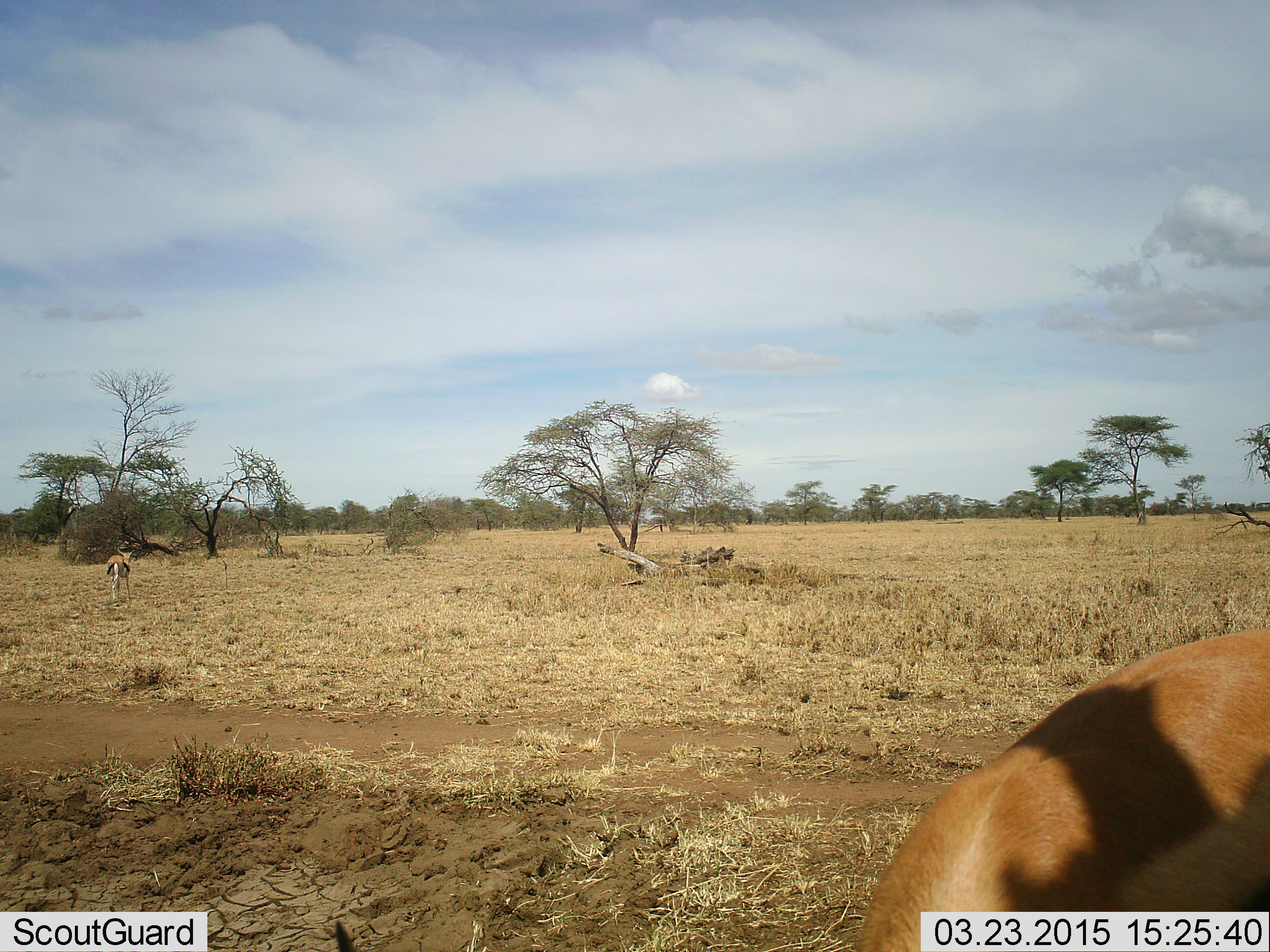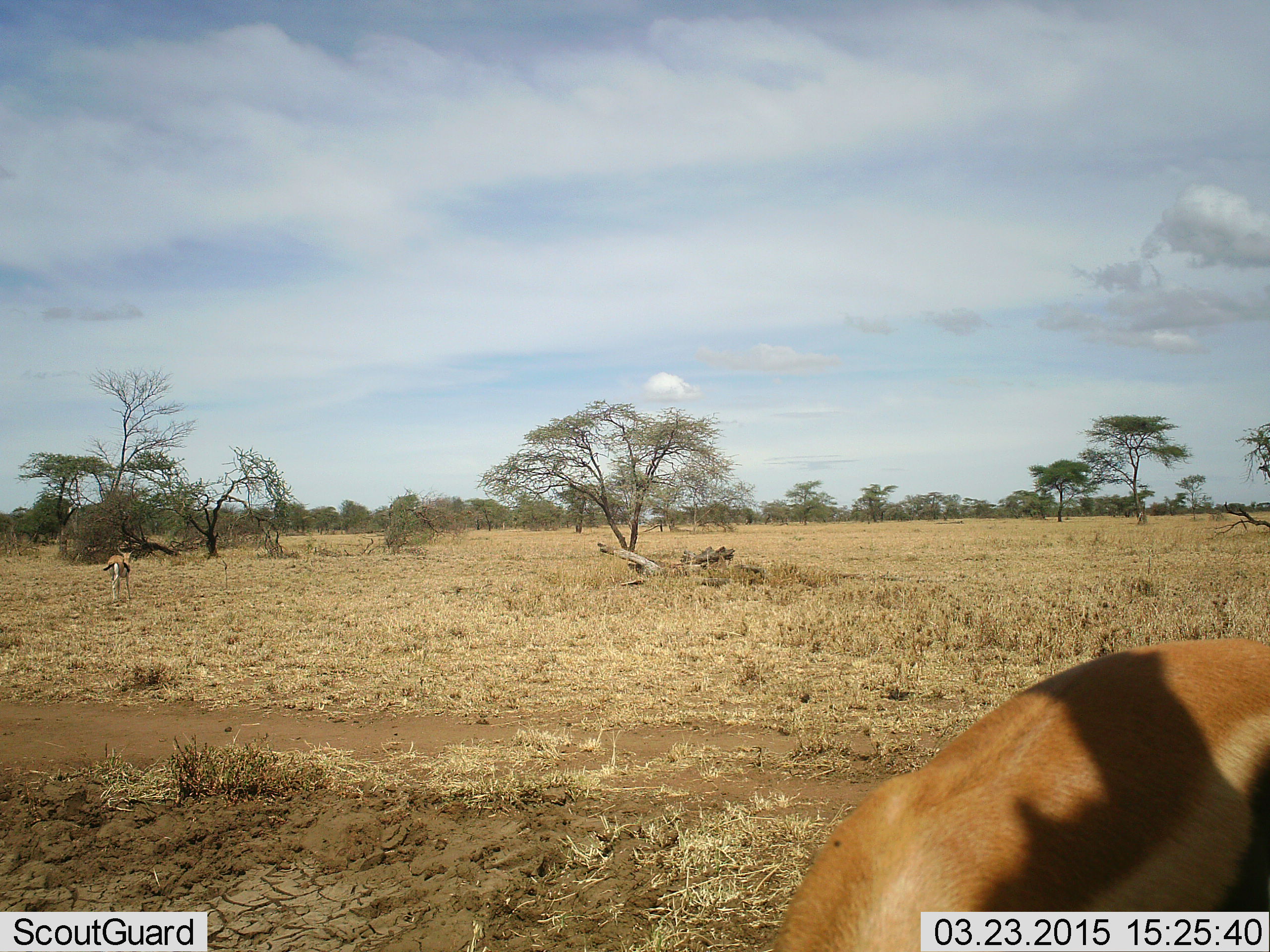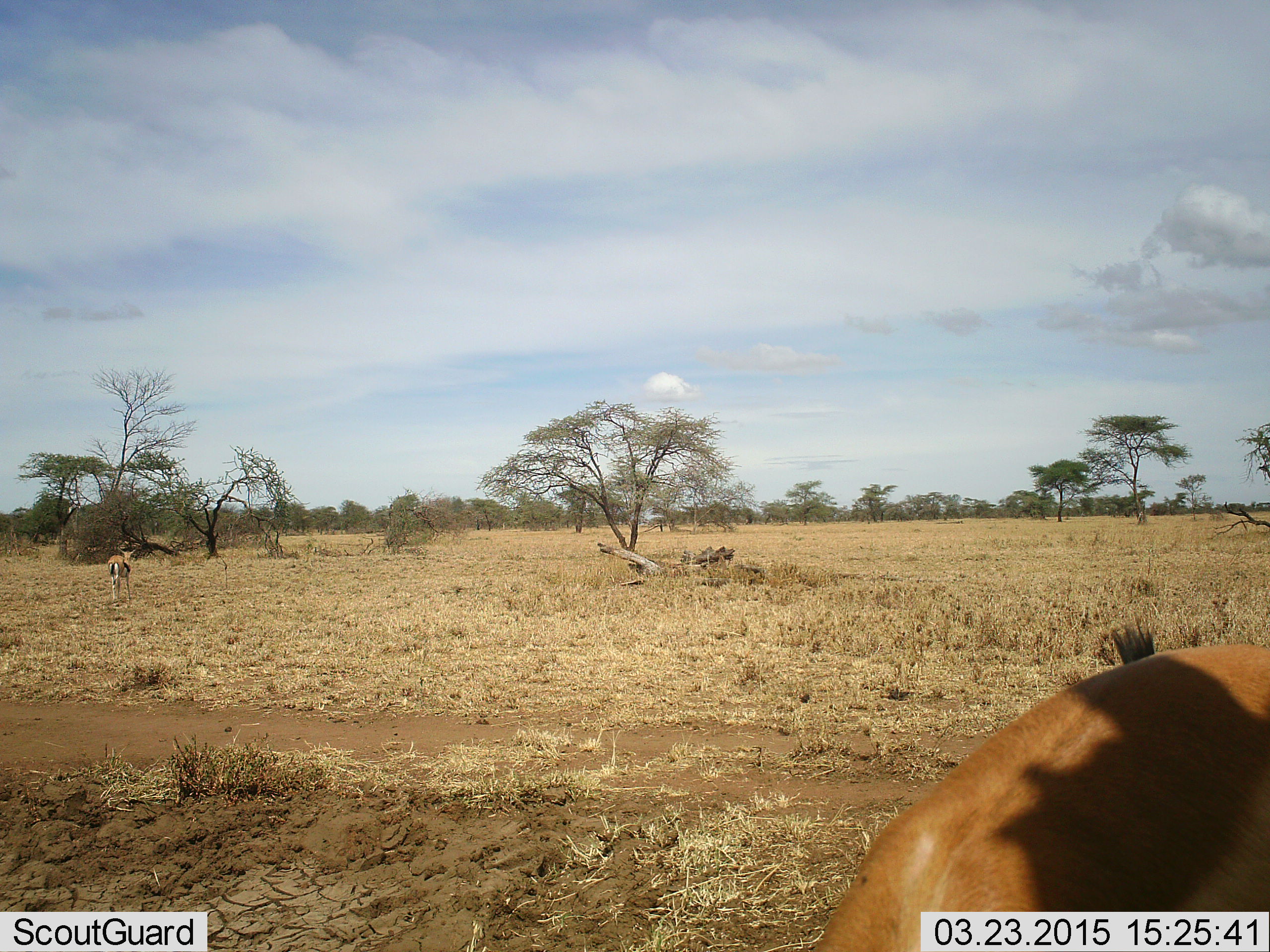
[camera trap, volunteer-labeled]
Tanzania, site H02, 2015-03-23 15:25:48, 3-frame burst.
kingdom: Animalia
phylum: Chordata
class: Mammalia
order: Artiodactyla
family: Bovidae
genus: Eudorcas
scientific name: Eudorcas thomsonii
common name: thomson's gazelle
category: gazellethomsons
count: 2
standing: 30%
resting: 0%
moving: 50%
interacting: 0%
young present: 0%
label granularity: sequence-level